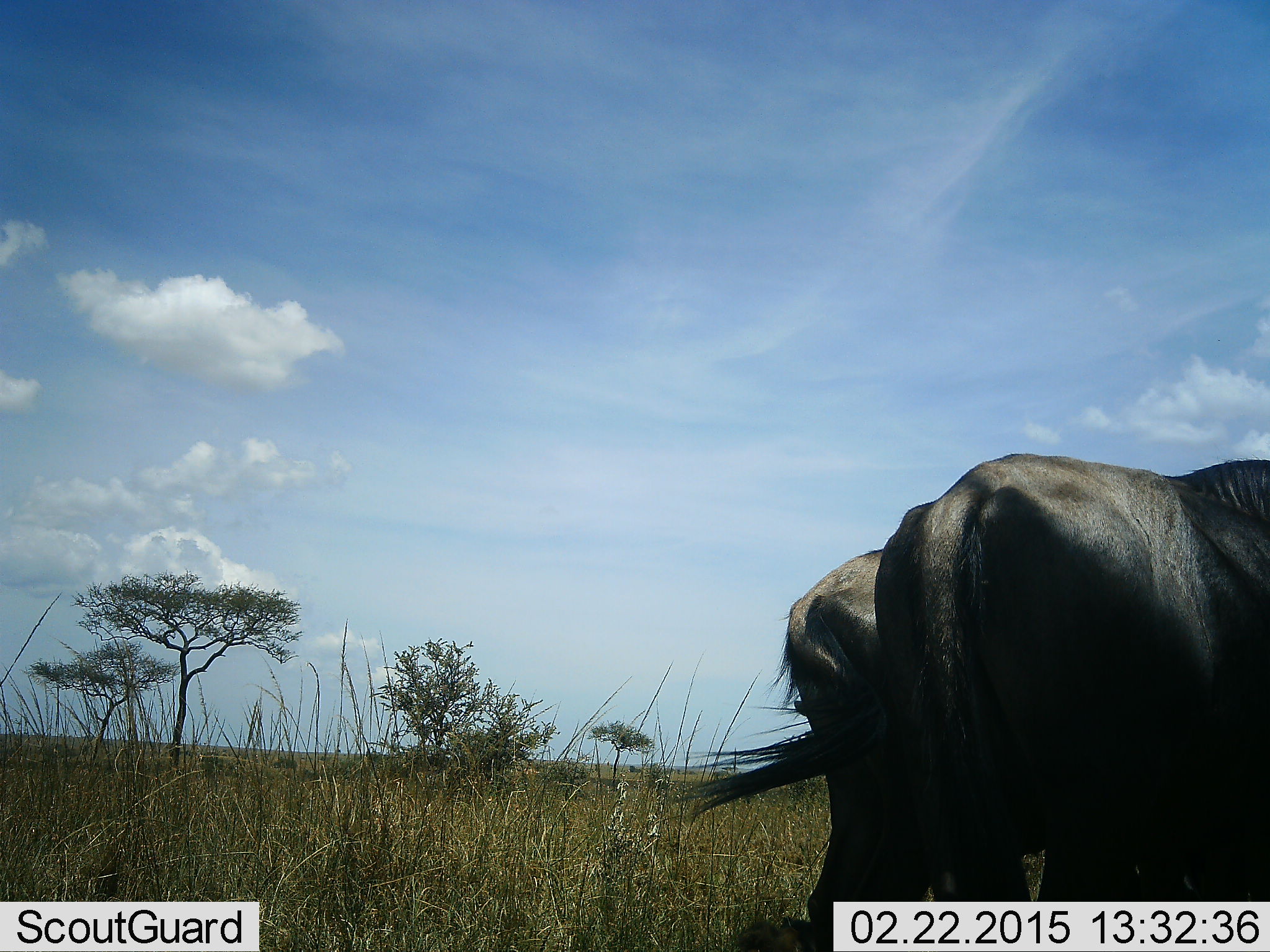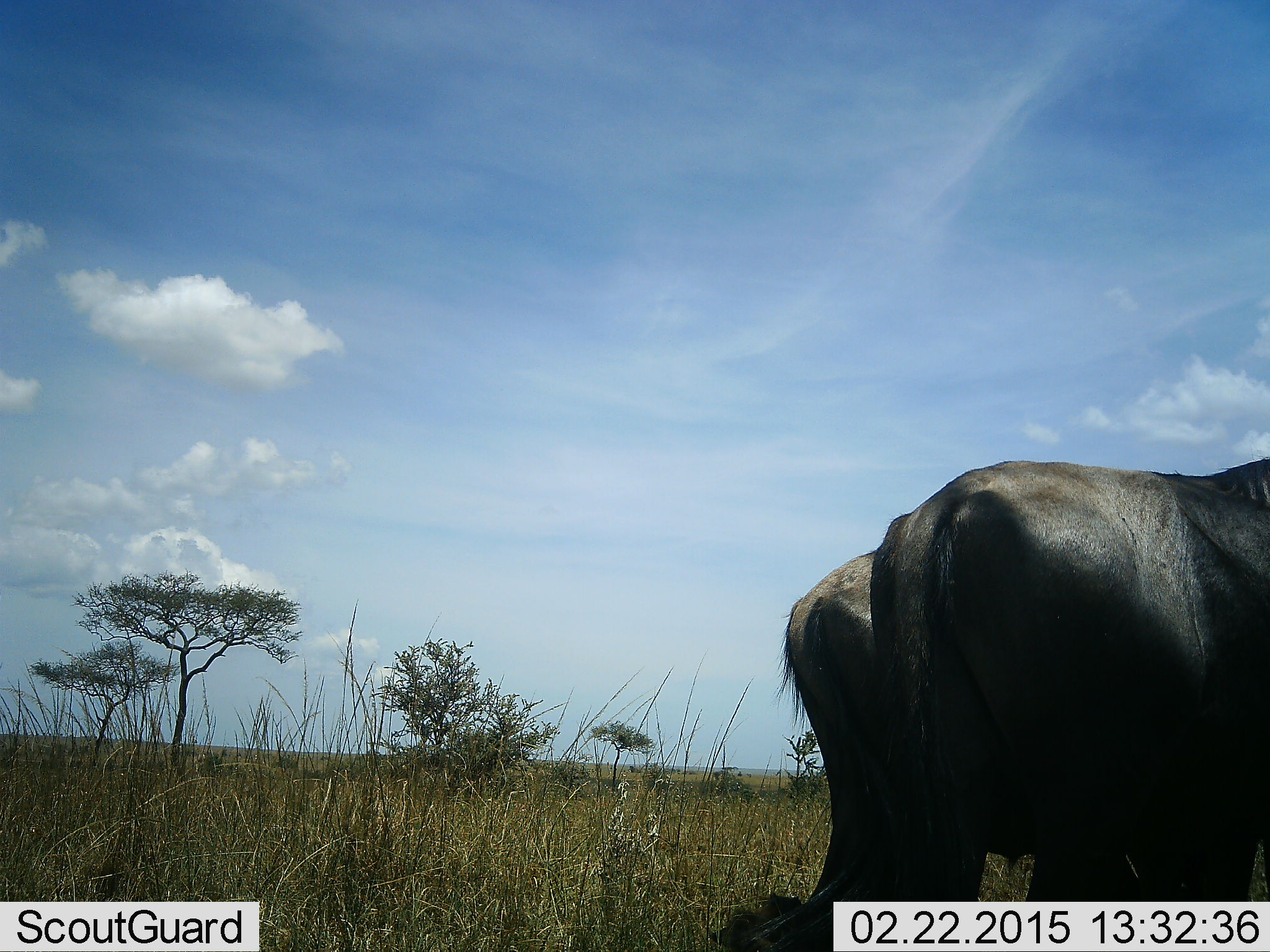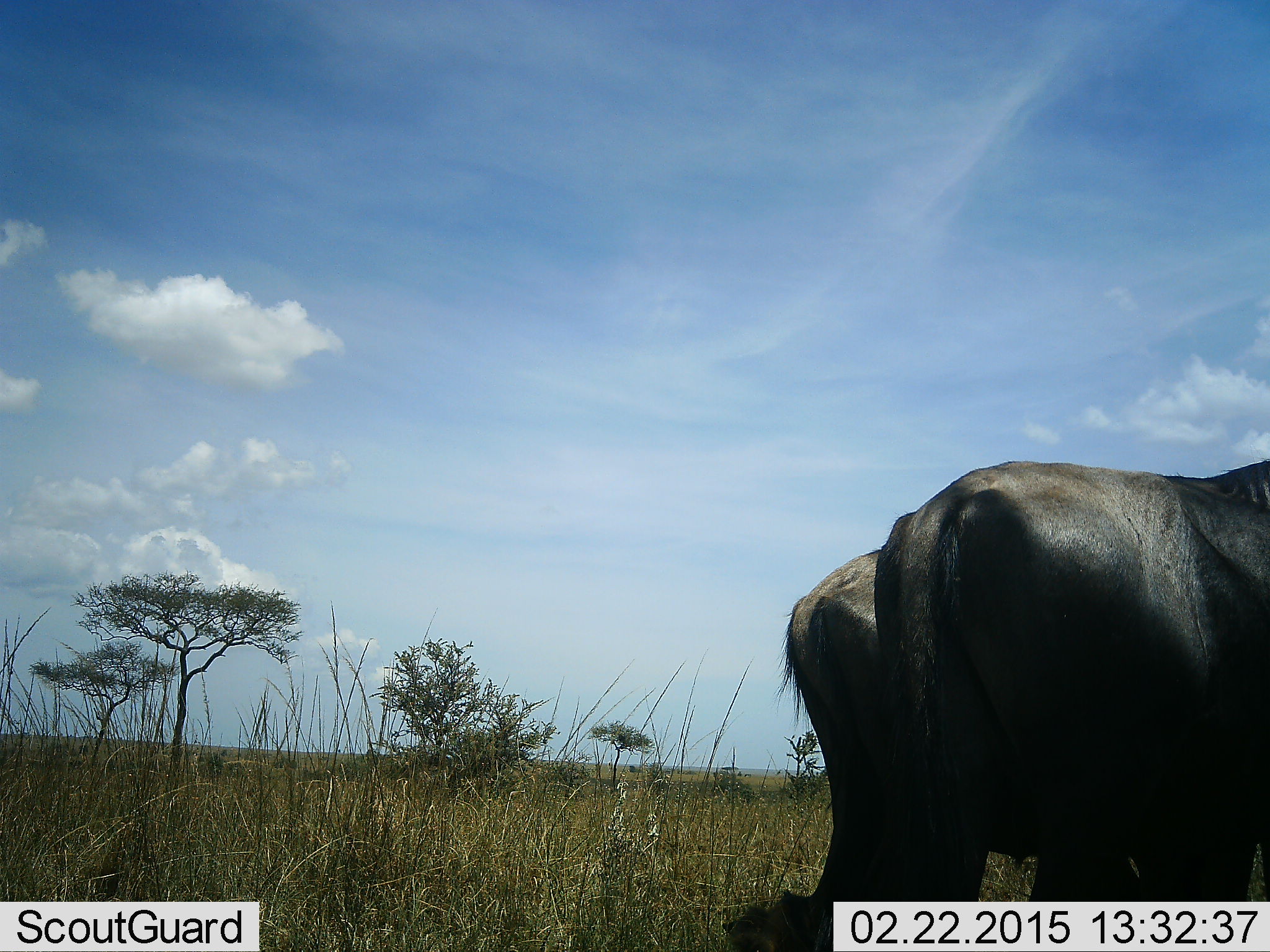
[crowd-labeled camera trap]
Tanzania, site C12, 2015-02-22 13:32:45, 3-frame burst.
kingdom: Animalia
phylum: Chordata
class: Mammalia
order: Artiodactyla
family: Bovidae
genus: Connochaetes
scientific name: Connochaetes taurinus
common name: blue wildebeest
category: wildebeest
Wildebeest (blue wildebeest) (Connochaetes taurinus), count 2. Behavior (volunteer vote fractions): standing 90%, resting 10%, moving 0%, interacting 0%. Young present (vote fraction): 0%. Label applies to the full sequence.